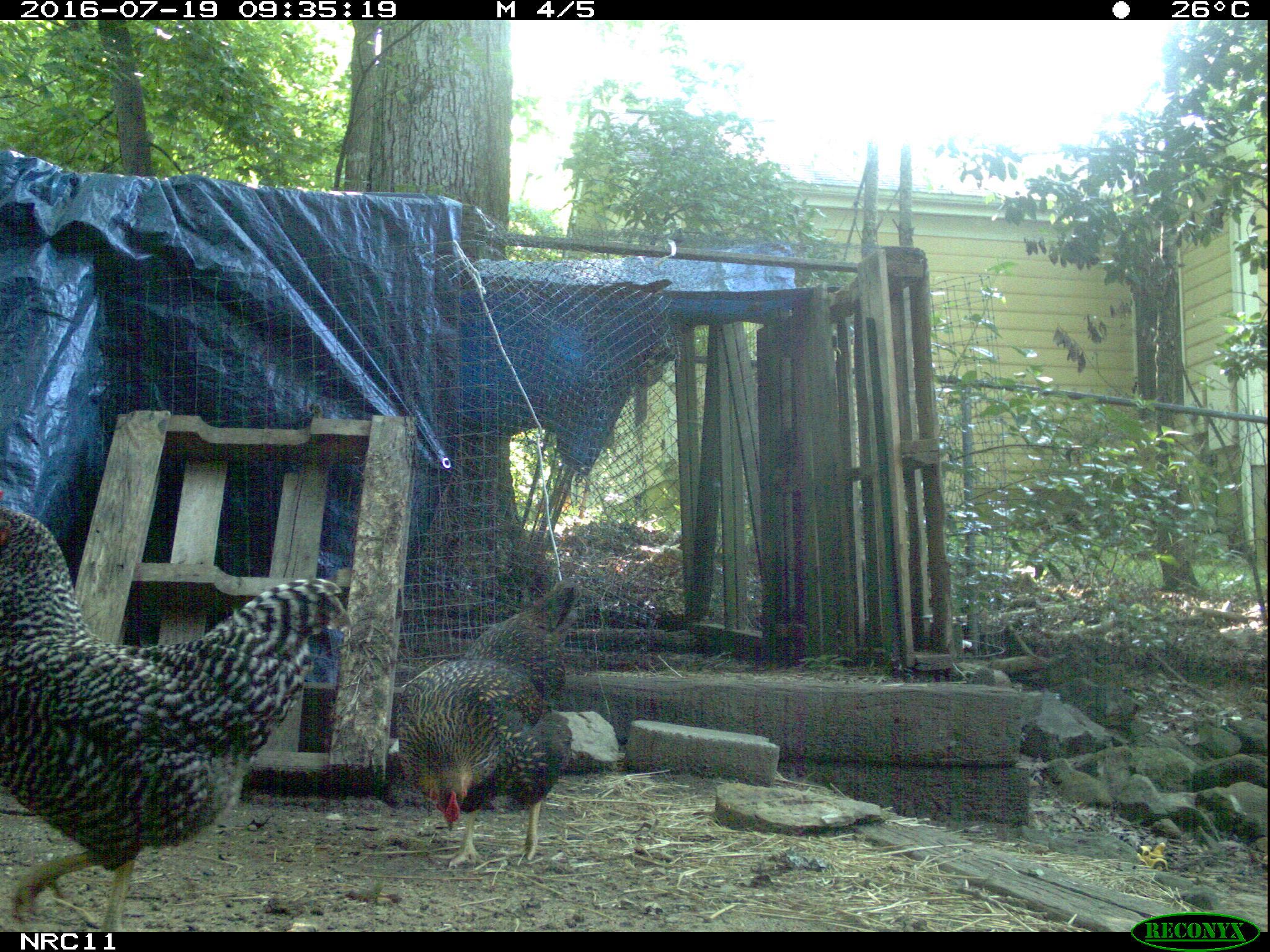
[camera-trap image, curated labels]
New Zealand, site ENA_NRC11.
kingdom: Animalia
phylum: Chordata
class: Aves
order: Galliformes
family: Phasianidae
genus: Gallus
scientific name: Gallus gallus domesticus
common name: chicken